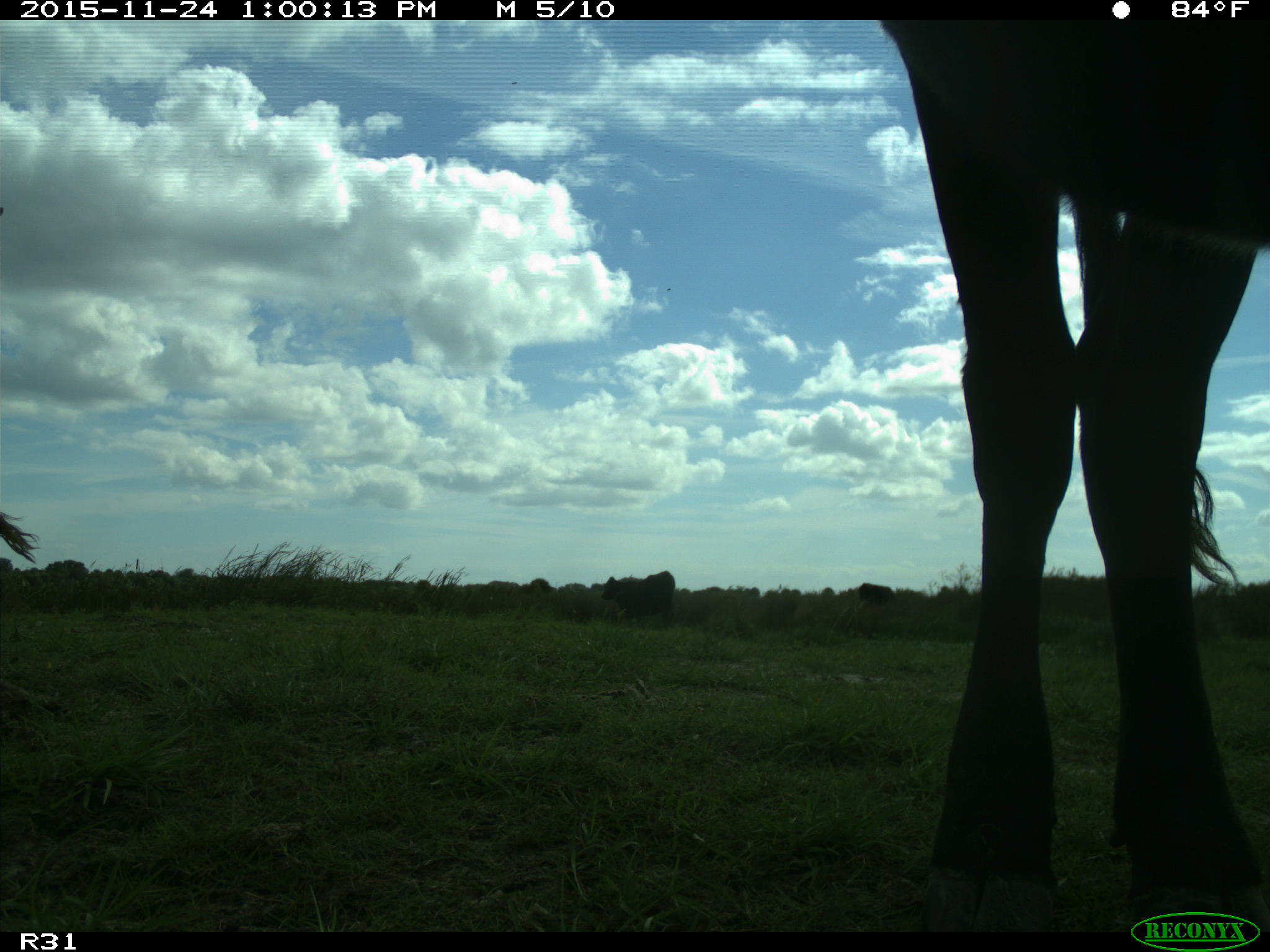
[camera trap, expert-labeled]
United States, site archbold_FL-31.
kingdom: Animalia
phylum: Chordata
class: Mammalia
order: Artiodactyla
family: Bovidae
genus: Bos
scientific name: Bos taurus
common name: domestic cow